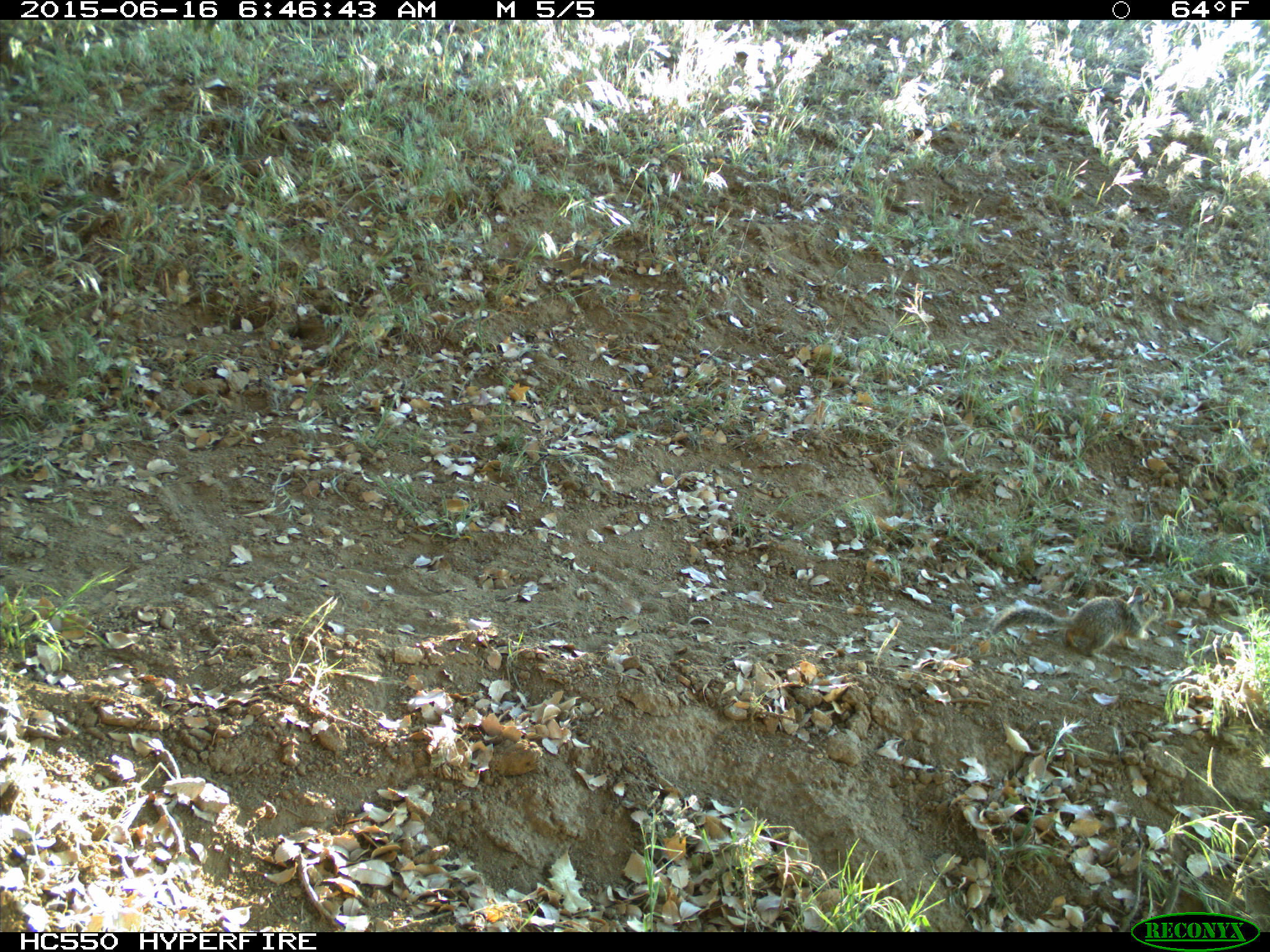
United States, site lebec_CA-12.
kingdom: Animalia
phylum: Chordata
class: Mammalia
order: Rodentia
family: Sciuridae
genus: Otospermophilus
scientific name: Otospermophilus beecheyi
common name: california ground squirrel